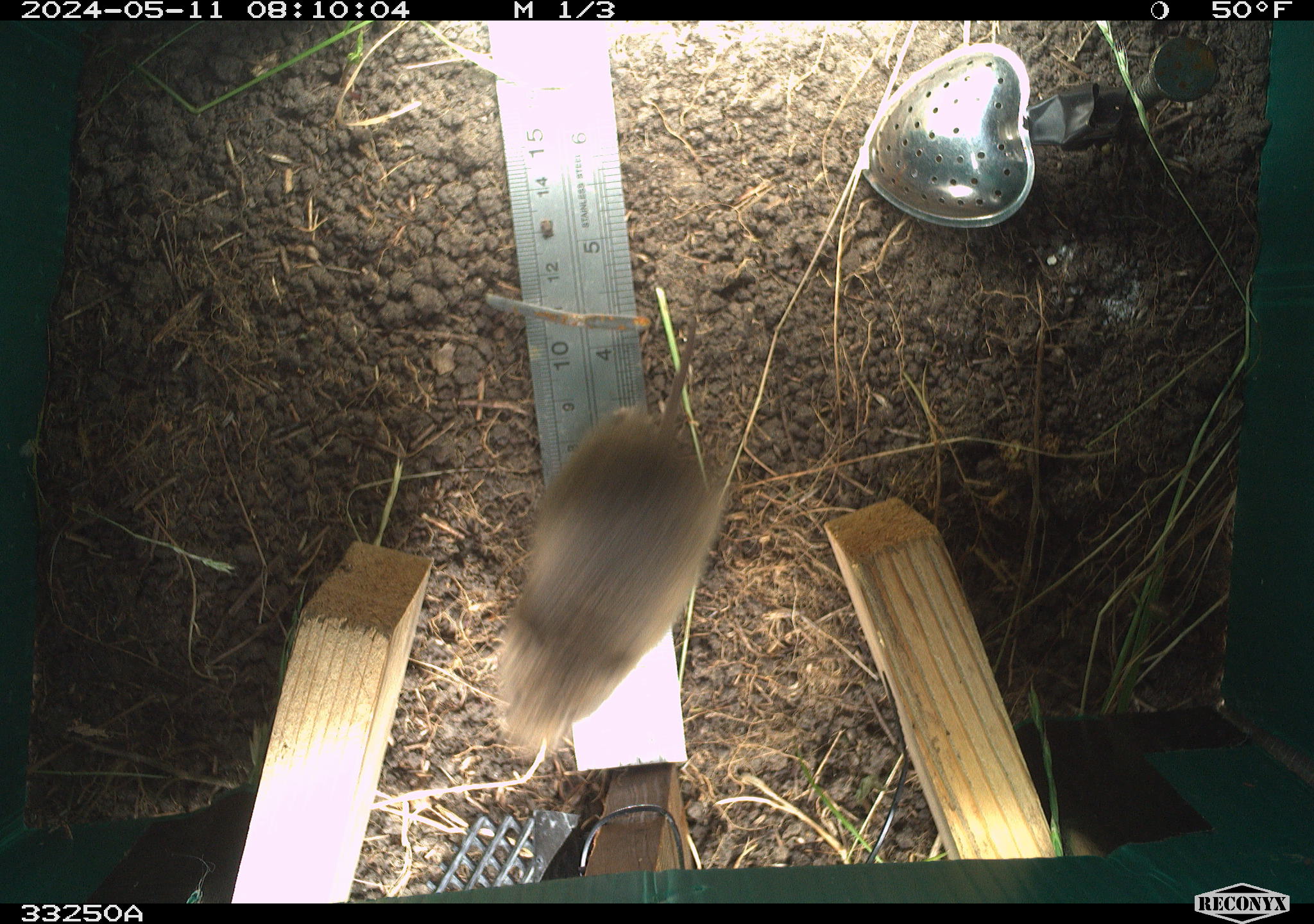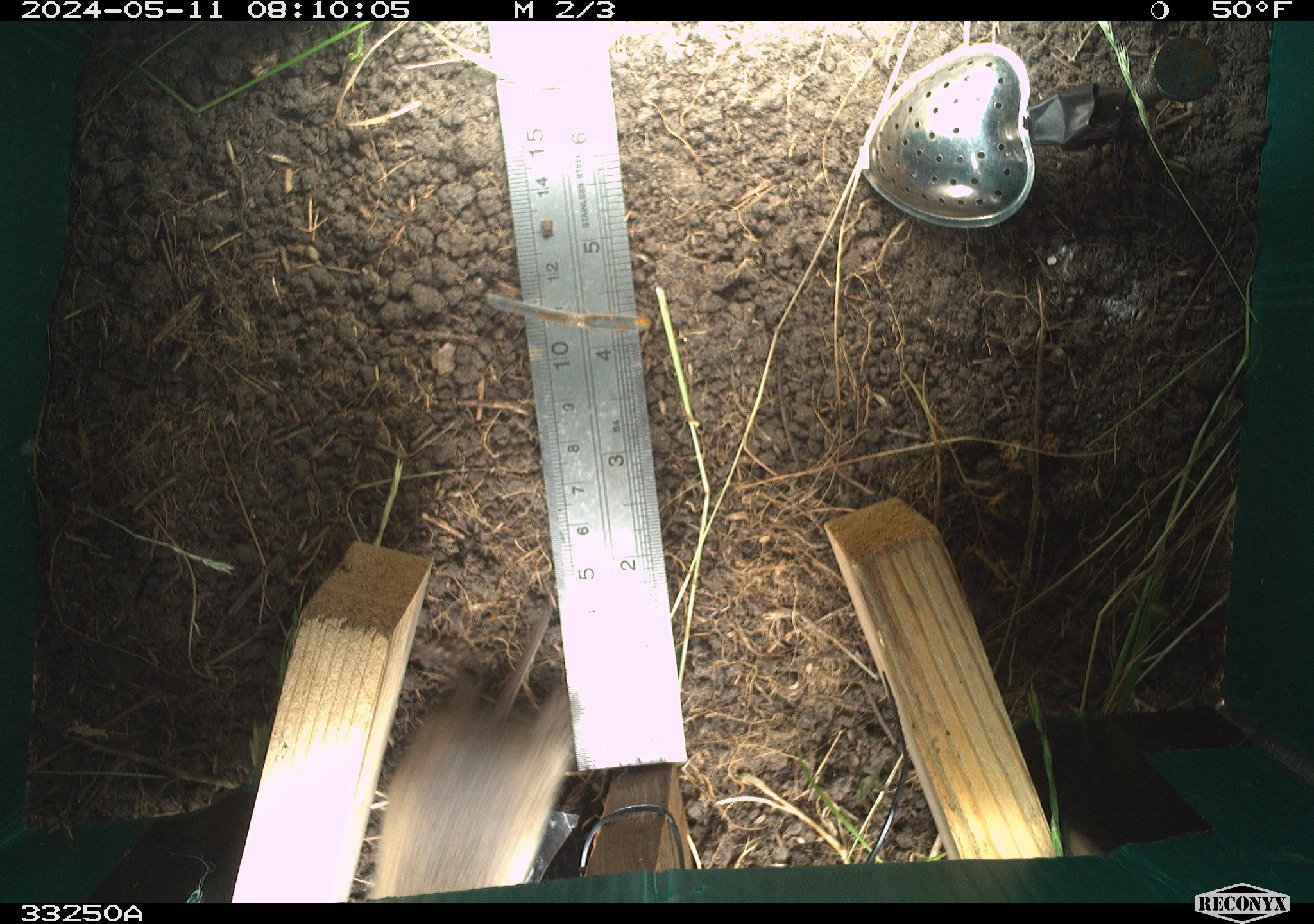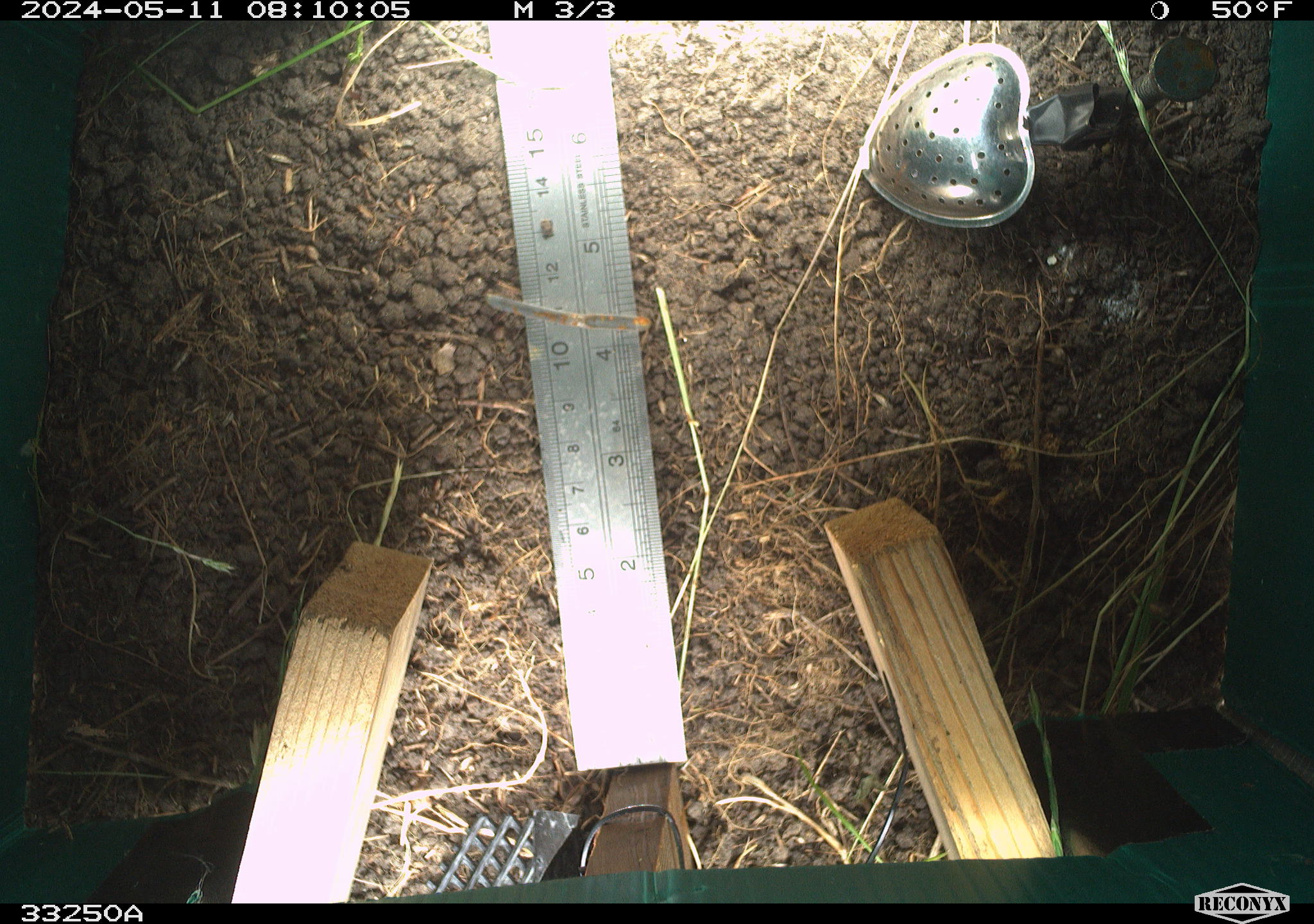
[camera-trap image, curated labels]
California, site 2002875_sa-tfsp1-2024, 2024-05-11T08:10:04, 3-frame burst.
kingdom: Animalia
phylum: Chordata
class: Mammalia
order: Rodentia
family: Cricetidae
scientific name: Arvicolinae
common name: voles, lemmings, and muskrats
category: arvicolinae subfamily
Arvicolinae subfamily (voles, lemmings, and muskrats) (Arvicolinae).